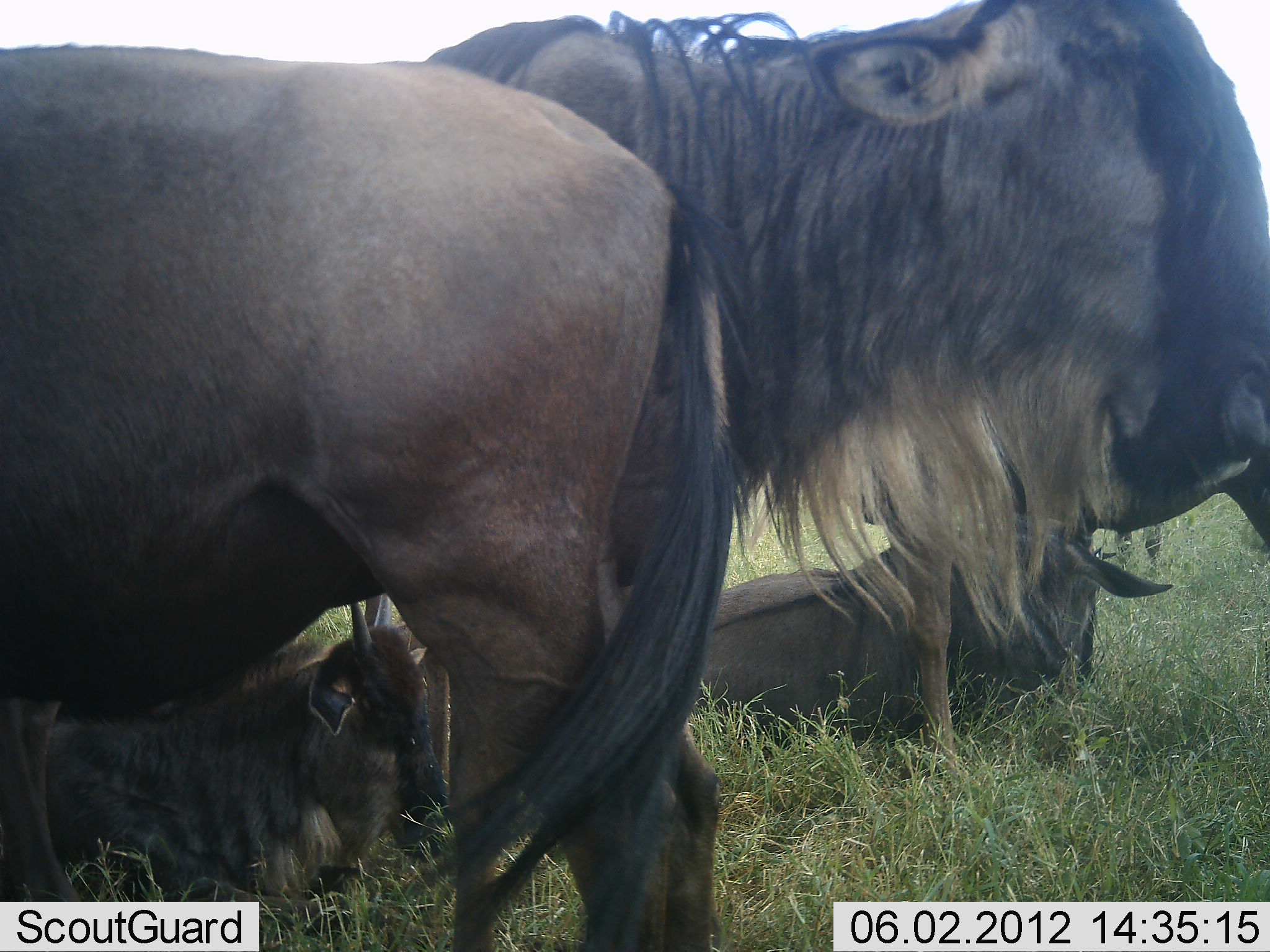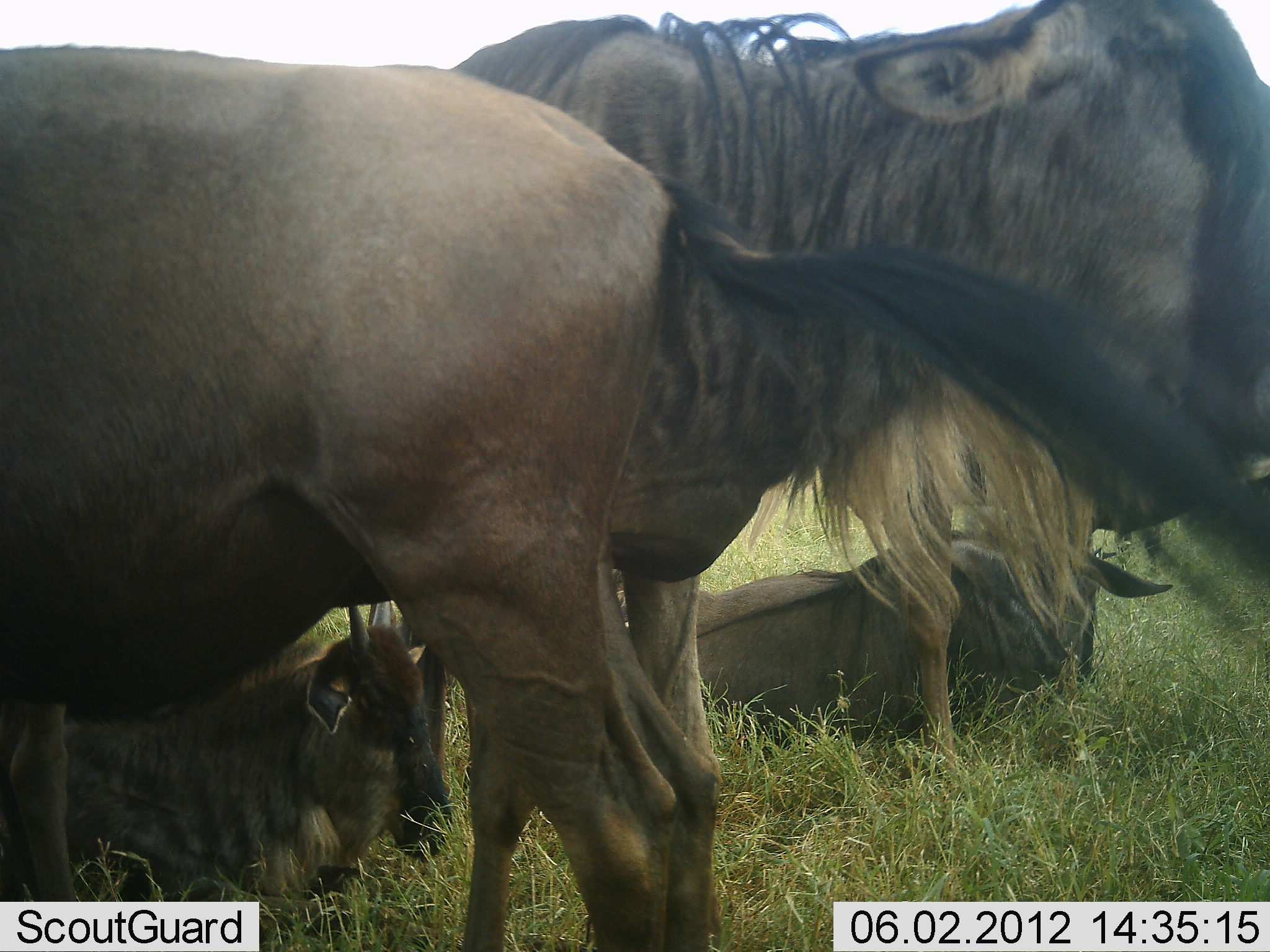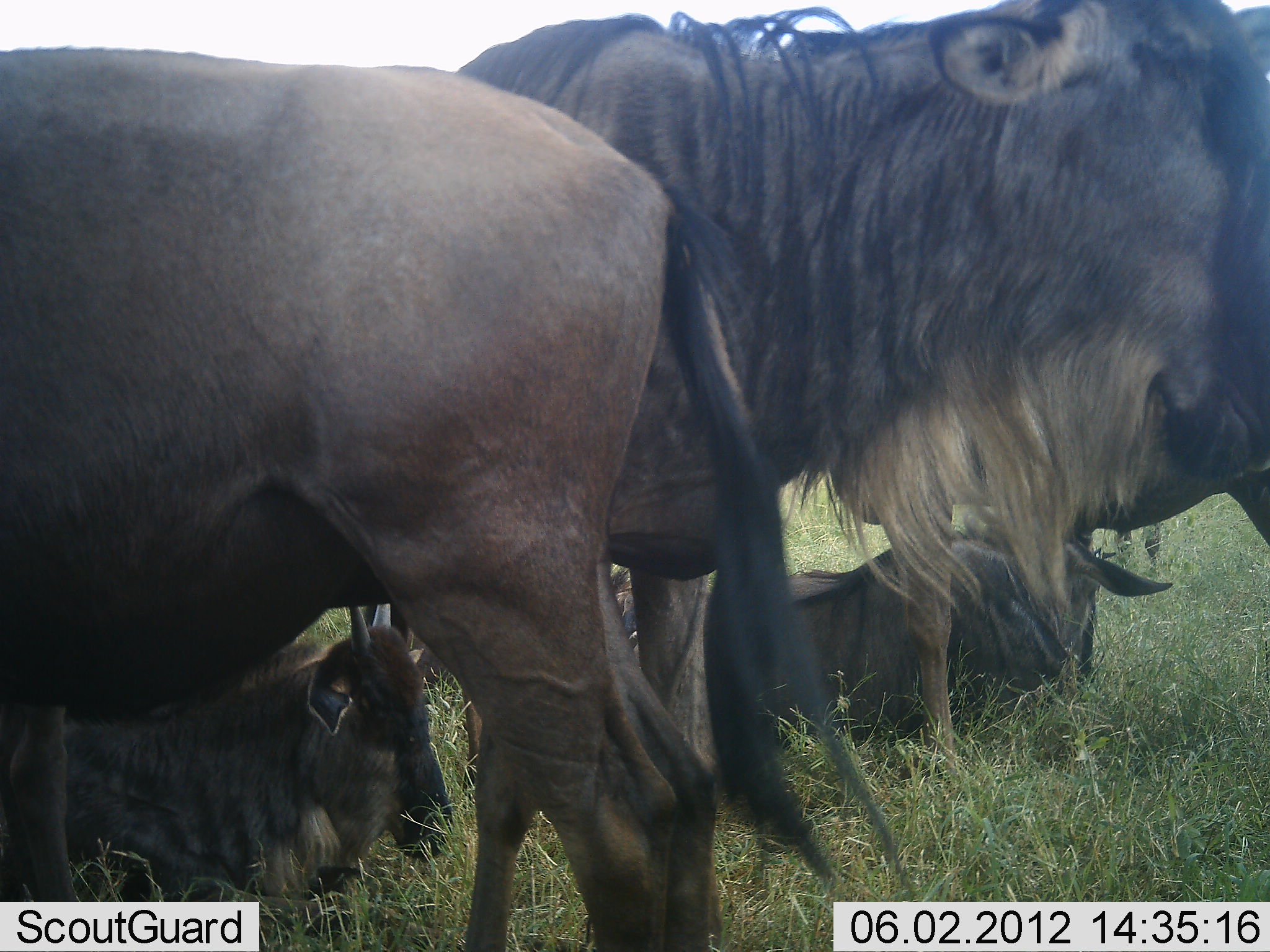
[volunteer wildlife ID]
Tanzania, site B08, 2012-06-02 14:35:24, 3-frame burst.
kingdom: Animalia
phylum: Chordata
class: Mammalia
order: Artiodactyla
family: Bovidae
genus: Connochaetes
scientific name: Connochaetes taurinus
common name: blue wildebeest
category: wildebeest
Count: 4.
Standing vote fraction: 90%.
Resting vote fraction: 90%.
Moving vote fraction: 0%.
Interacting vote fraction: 0%.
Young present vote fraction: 40%.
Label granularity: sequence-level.